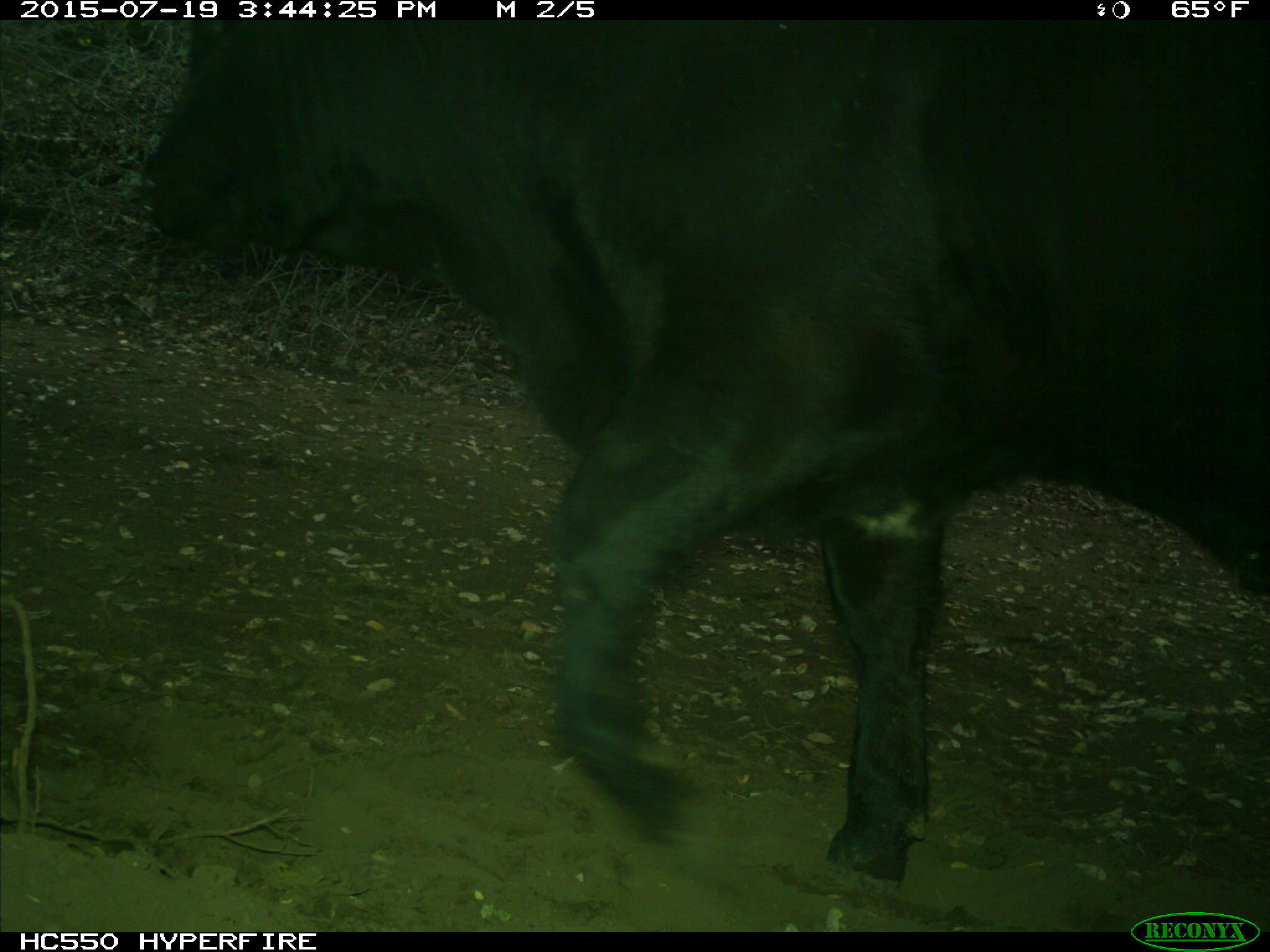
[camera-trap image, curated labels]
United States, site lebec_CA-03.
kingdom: Animalia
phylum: Chordata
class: Mammalia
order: Artiodactyla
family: Bovidae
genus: Bos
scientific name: Bos taurus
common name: domestic cow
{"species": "Bos taurus (domestic cow)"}